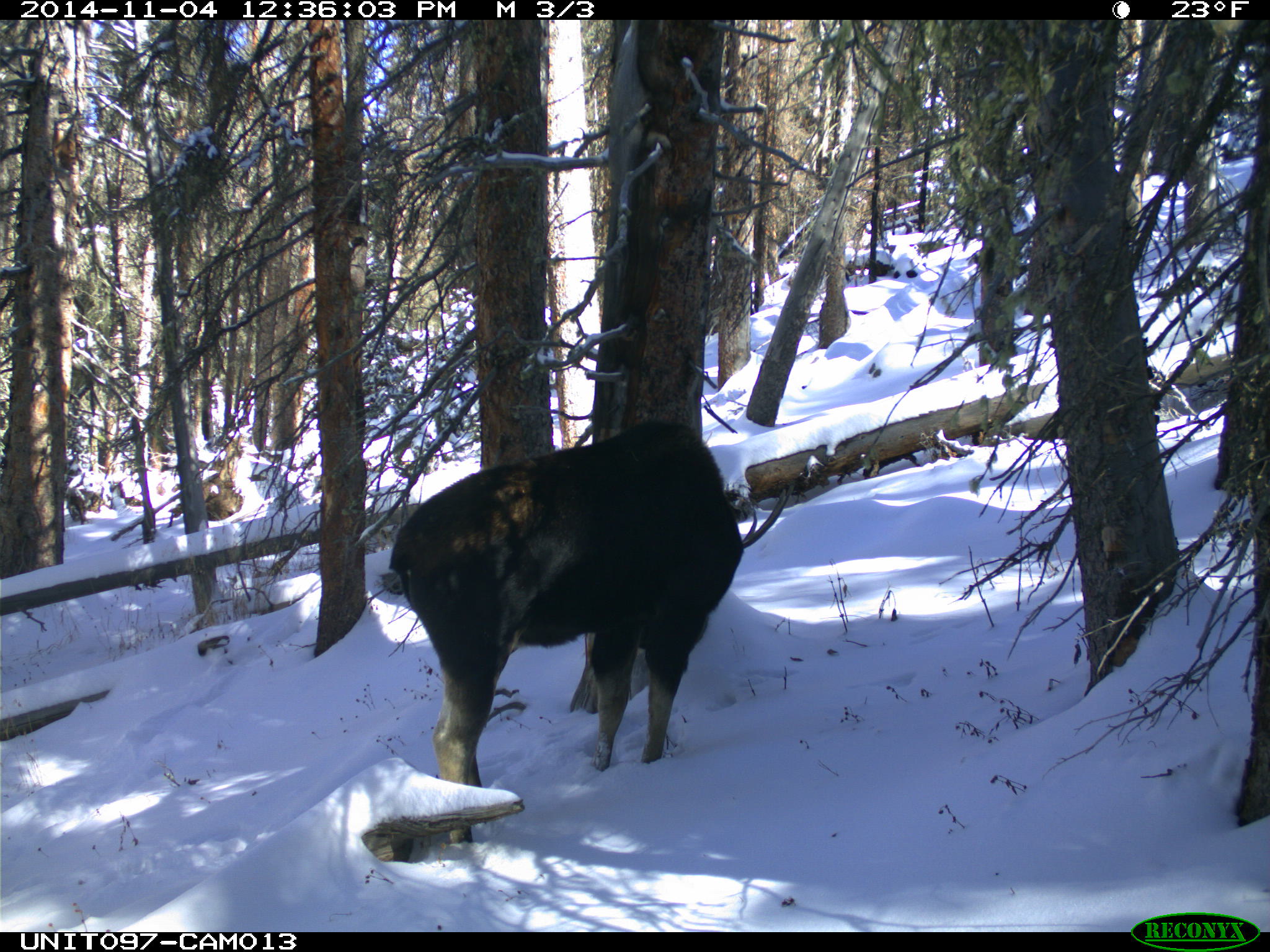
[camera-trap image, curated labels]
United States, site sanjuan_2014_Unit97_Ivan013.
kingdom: Animalia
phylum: Chordata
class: Mammalia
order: Artiodactyla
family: Cervidae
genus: Alces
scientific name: Alces alces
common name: moose